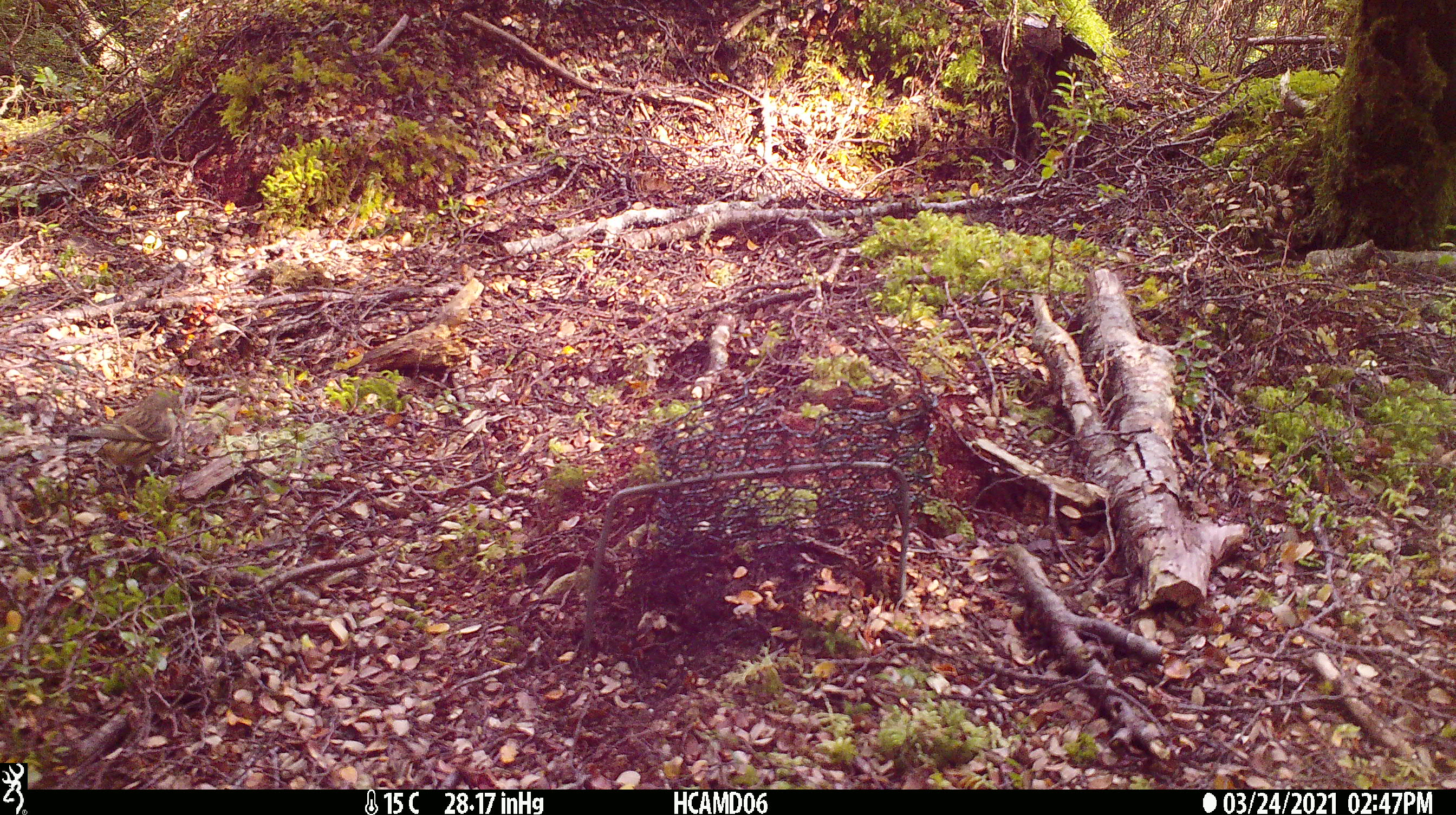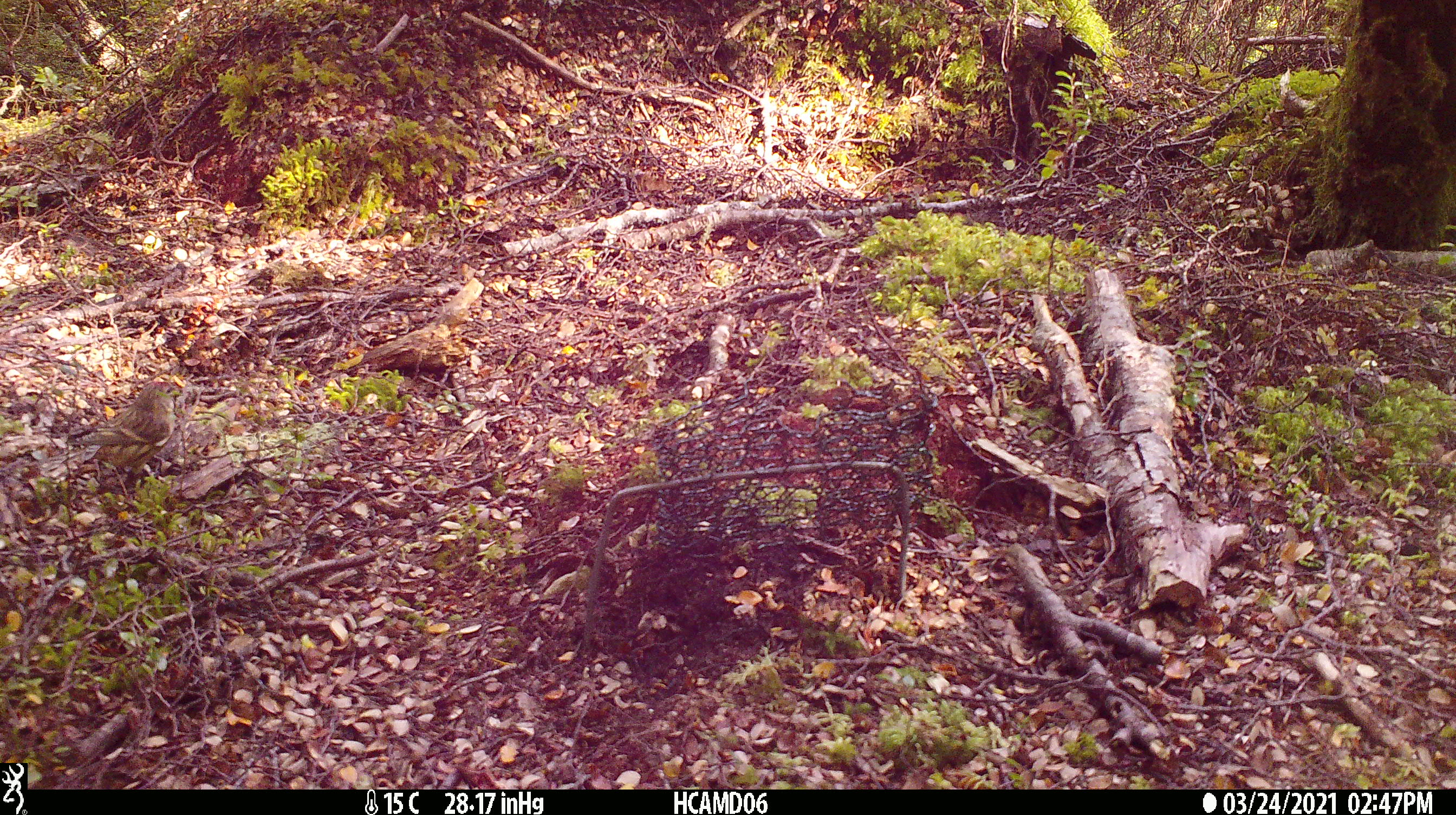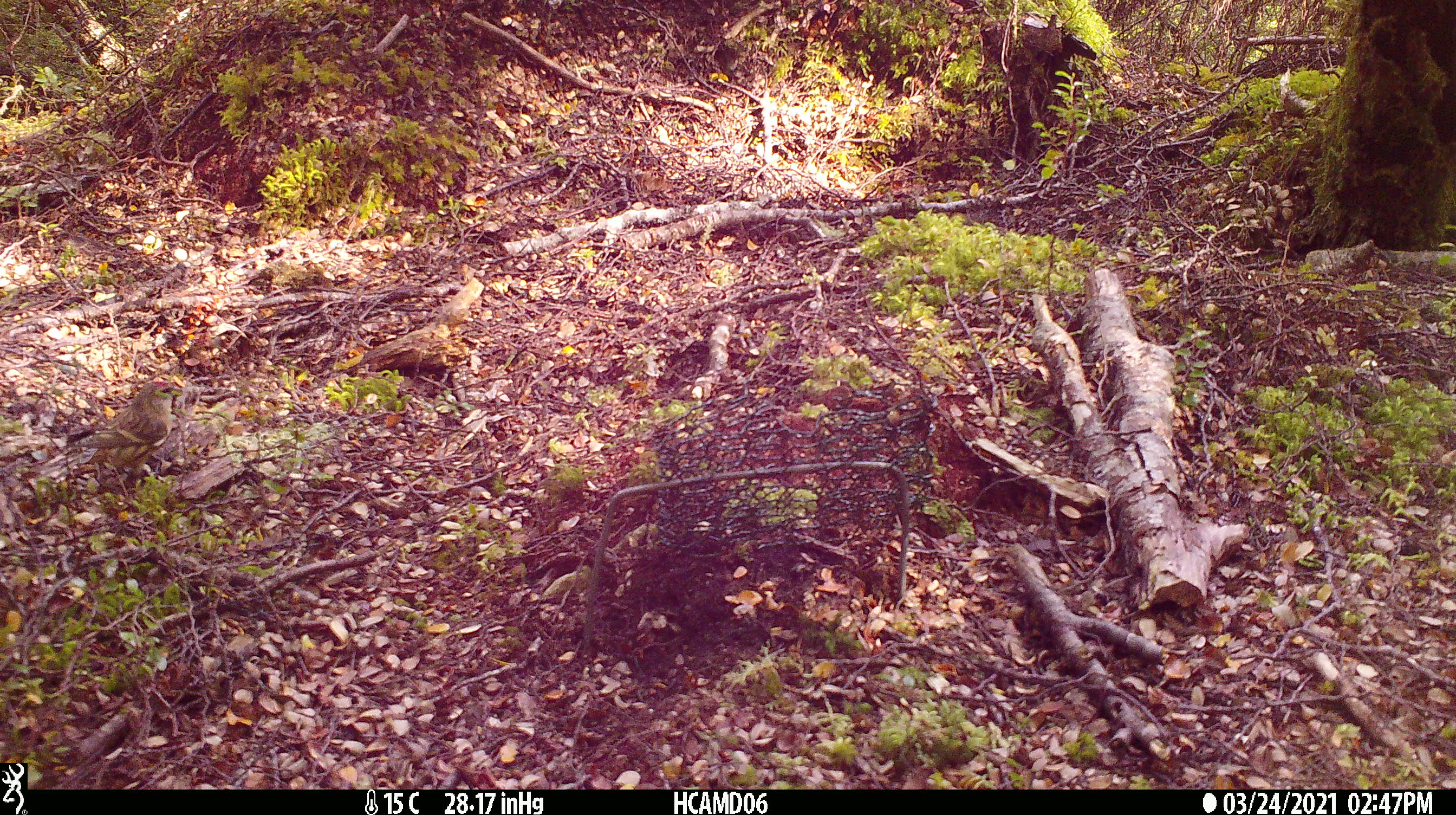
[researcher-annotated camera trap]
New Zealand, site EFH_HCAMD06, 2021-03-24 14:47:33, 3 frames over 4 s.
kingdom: Animalia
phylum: Chordata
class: Aves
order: Passeriformes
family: Fringillidae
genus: Acanthis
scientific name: Acanthis flammea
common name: common redpoll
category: redpoll